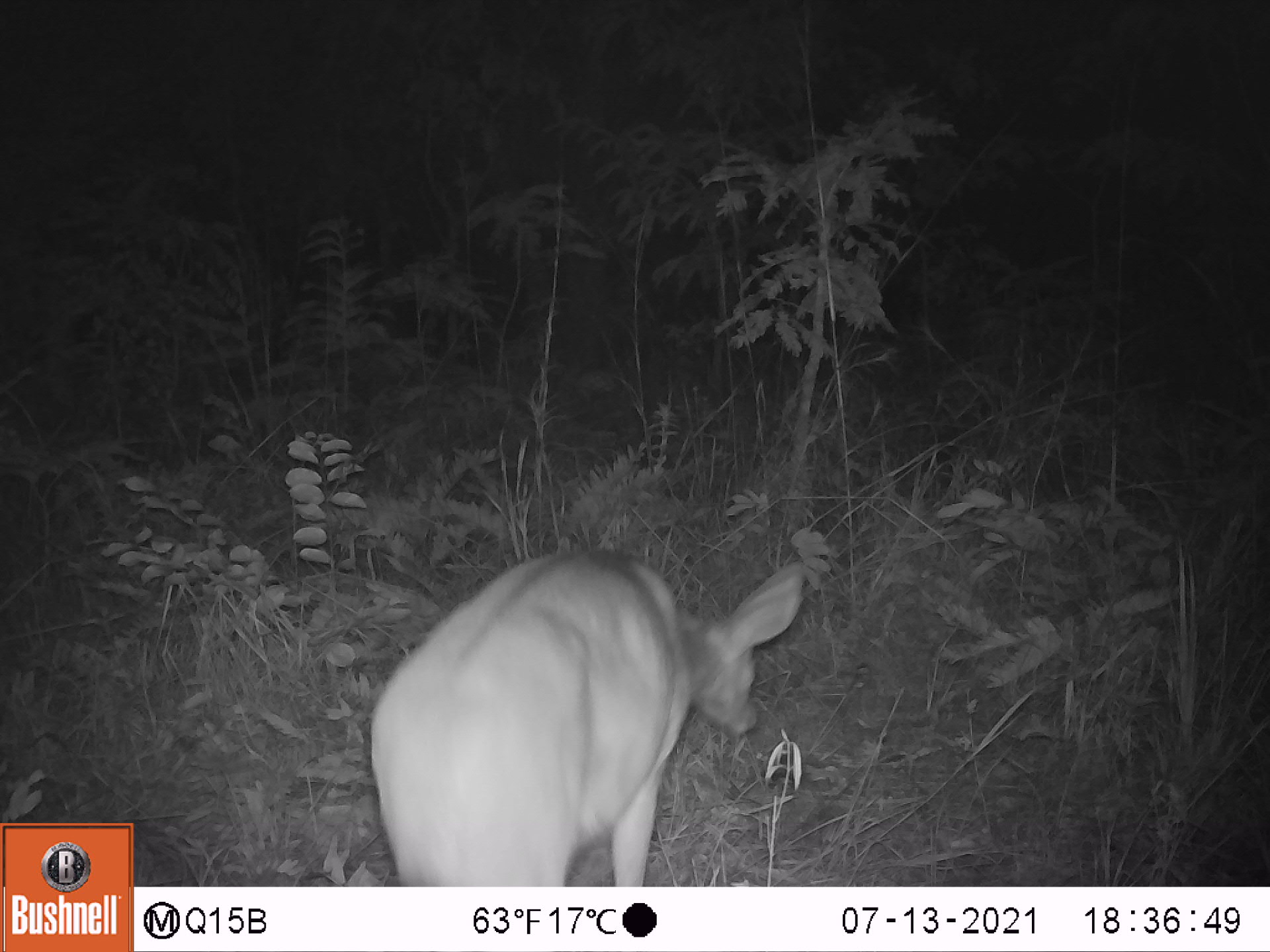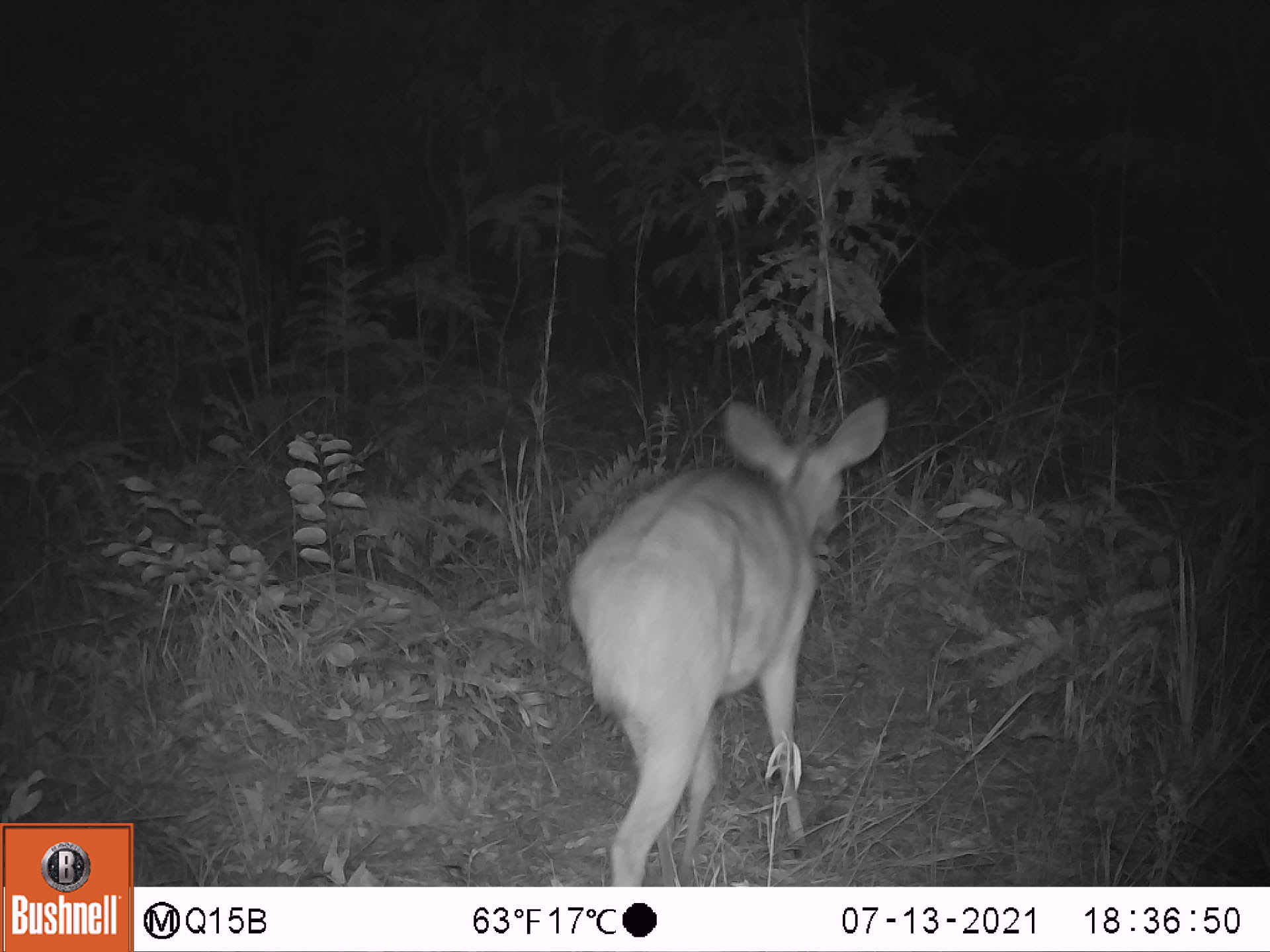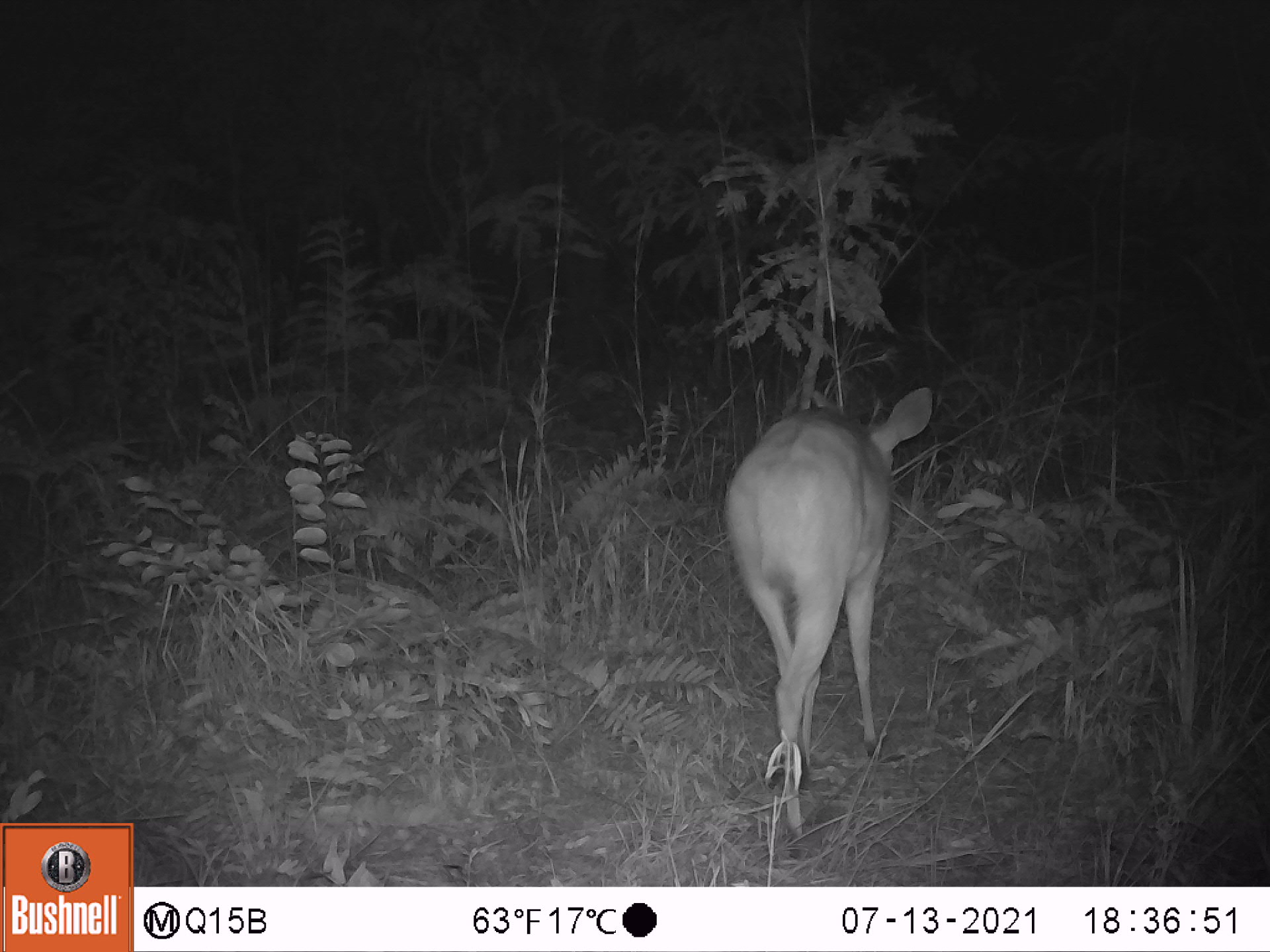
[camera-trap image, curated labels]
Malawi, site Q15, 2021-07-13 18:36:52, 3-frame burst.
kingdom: Animalia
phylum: Chordata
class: Mammalia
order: Artiodactyla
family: Bovidae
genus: Tragelaphus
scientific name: Tragelaphus sylvaticus sylvaticus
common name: cape bushbuck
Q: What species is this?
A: Cape bushbuck (Tragelaphus sylvaticus sylvaticus).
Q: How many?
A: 1.